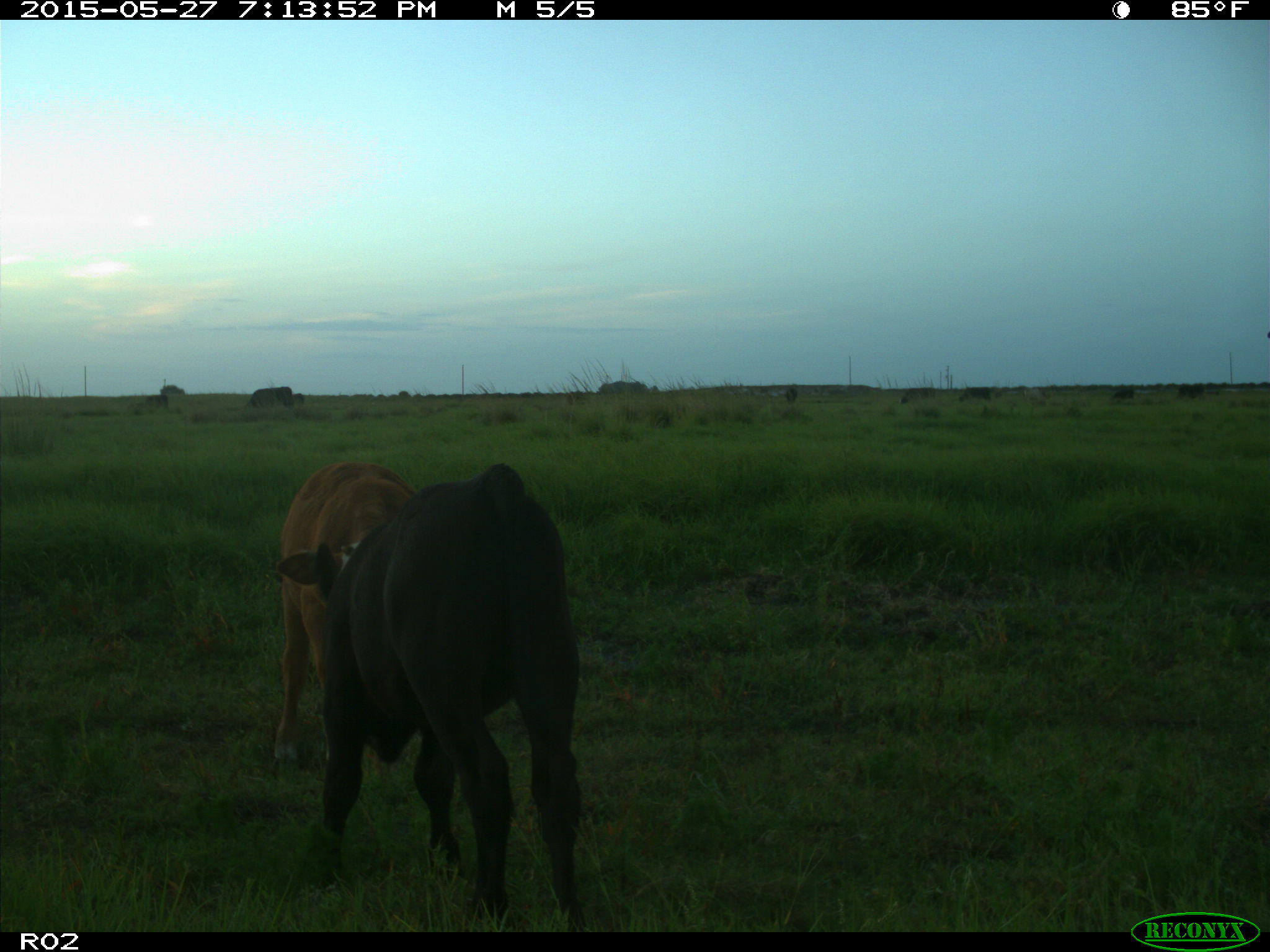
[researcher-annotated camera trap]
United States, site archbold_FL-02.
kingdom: Animalia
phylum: Chordata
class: Mammalia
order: Artiodactyla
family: Bovidae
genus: Bos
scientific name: Bos taurus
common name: domestic cow